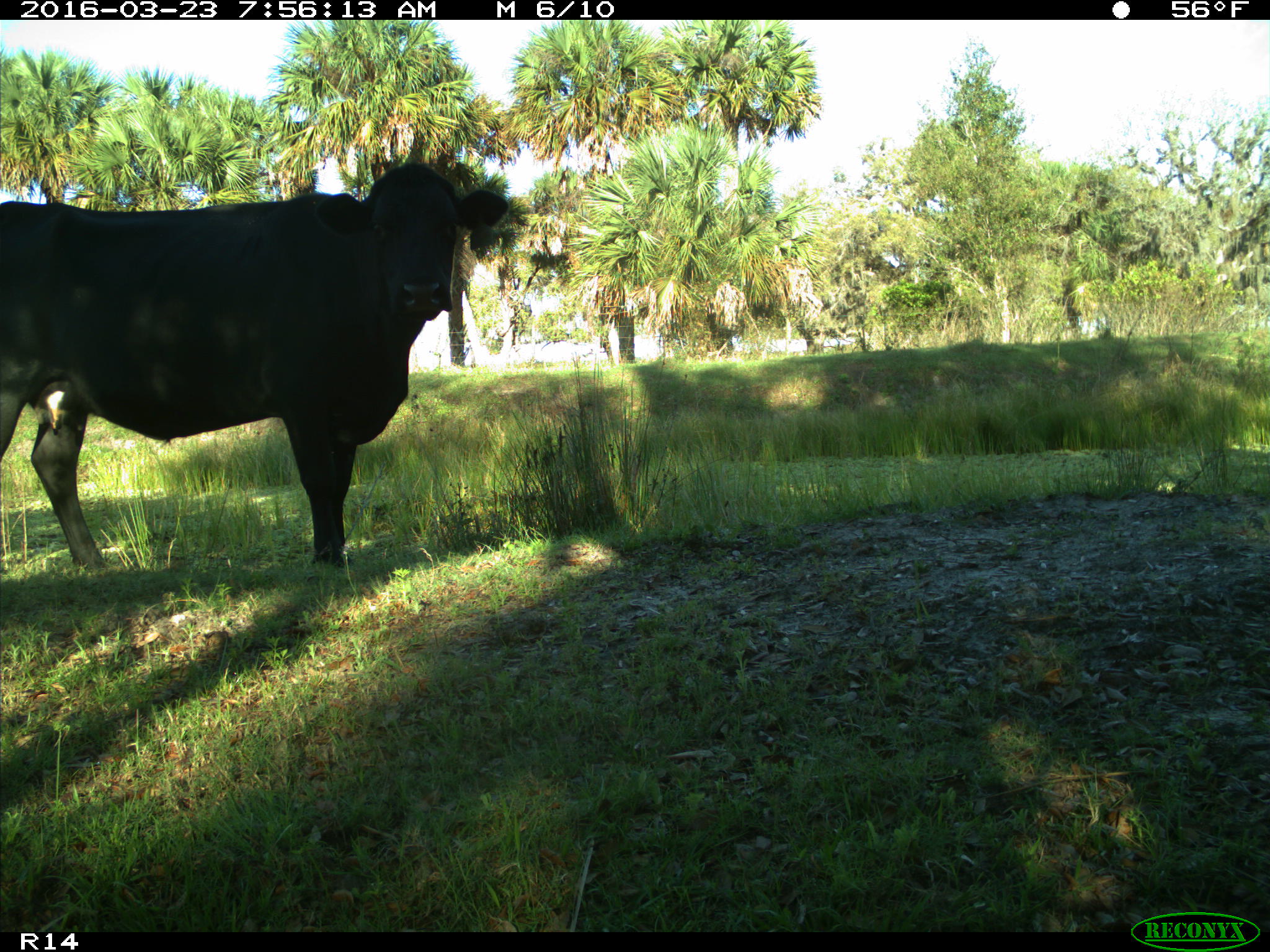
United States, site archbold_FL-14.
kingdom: Animalia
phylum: Chordata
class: Mammalia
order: Artiodactyla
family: Bovidae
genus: Bos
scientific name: Bos taurus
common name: domestic cow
Bos taurus (domestic cow).